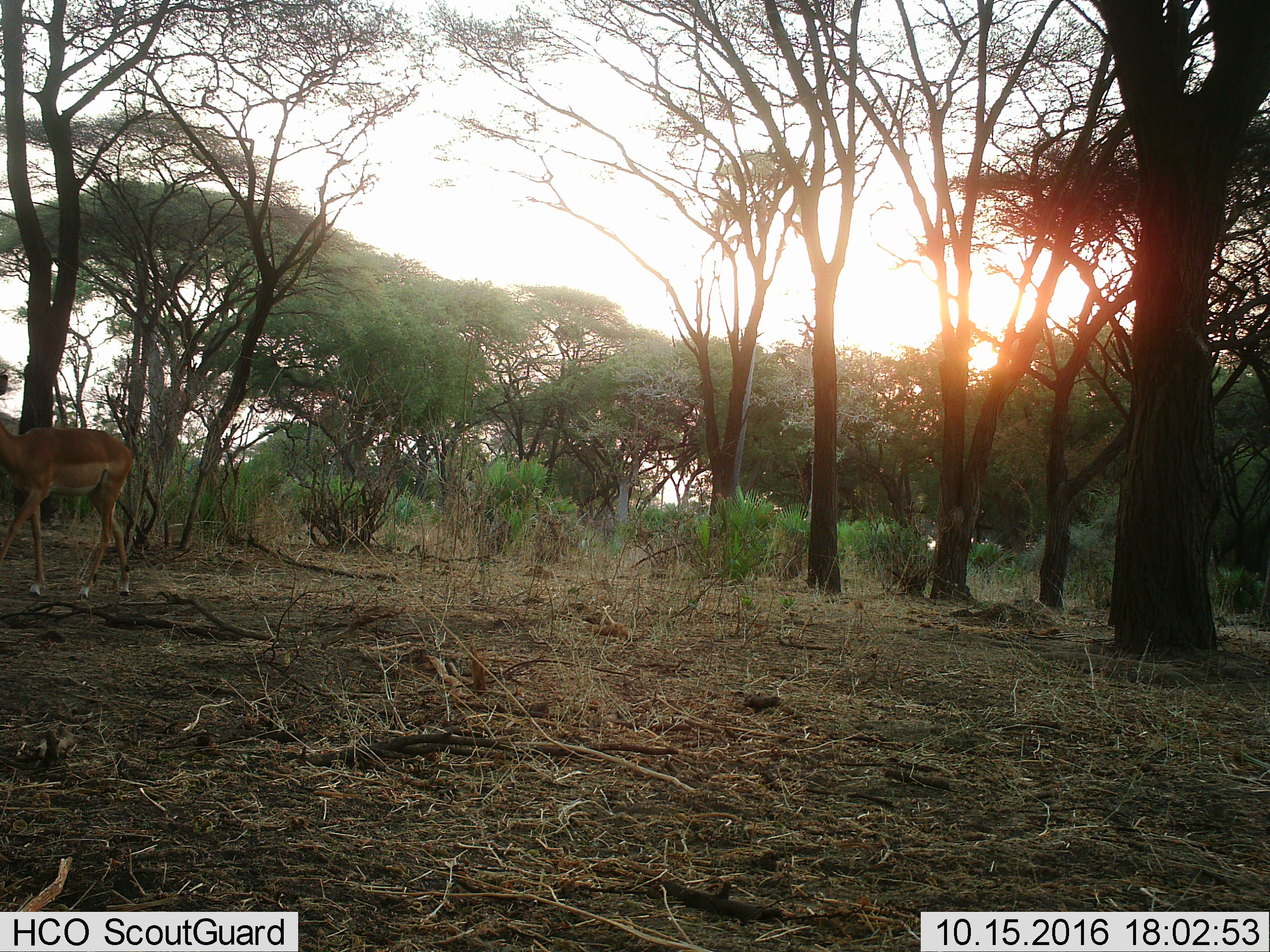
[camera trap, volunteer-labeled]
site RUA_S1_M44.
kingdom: Animalia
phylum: Chordata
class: Mammalia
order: Artiodactyla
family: Bovidae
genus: Aepyceros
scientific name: Aepyceros melampus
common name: impala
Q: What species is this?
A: Impala (Aepyceros melampus).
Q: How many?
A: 1.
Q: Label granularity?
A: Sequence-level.